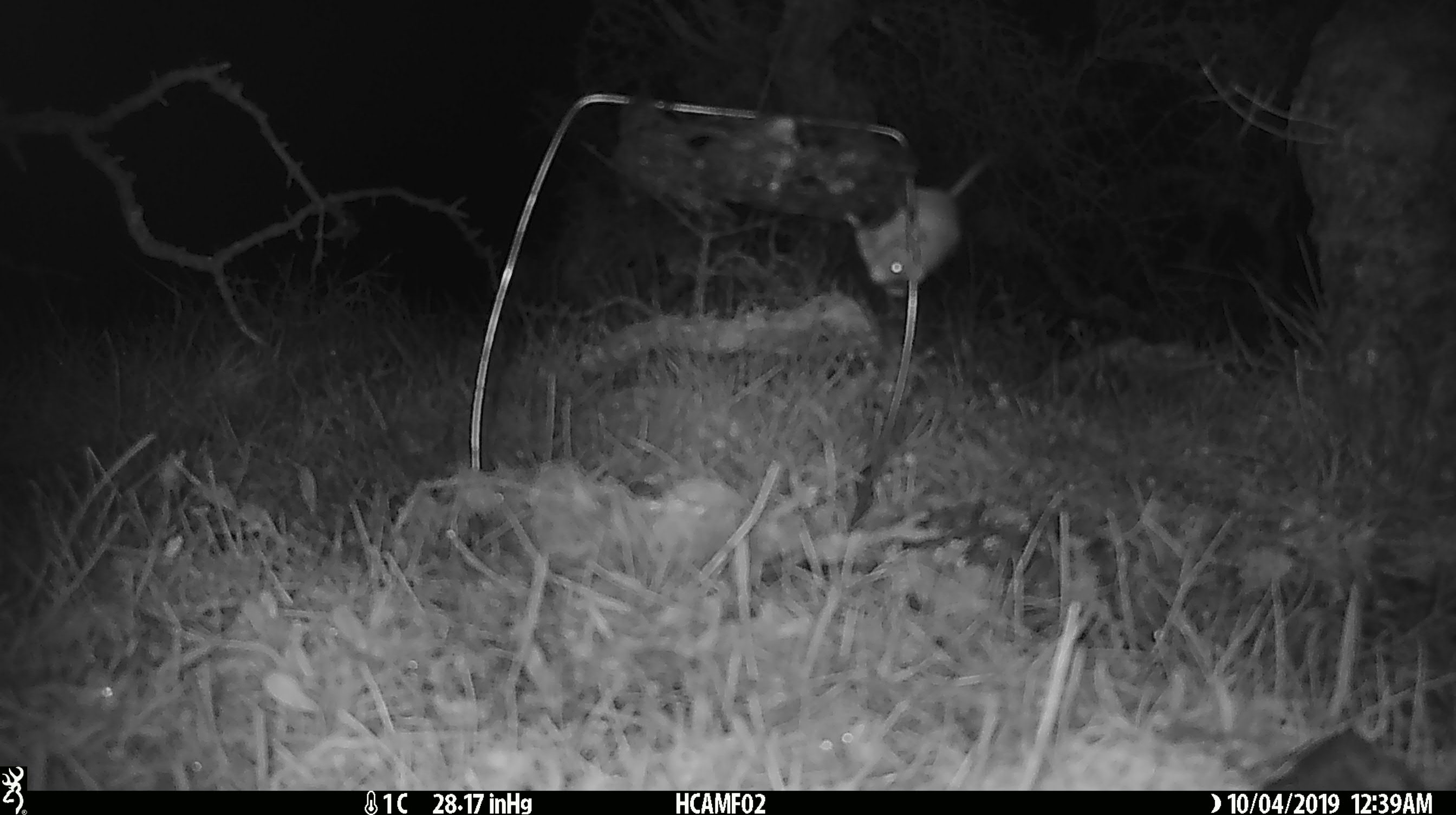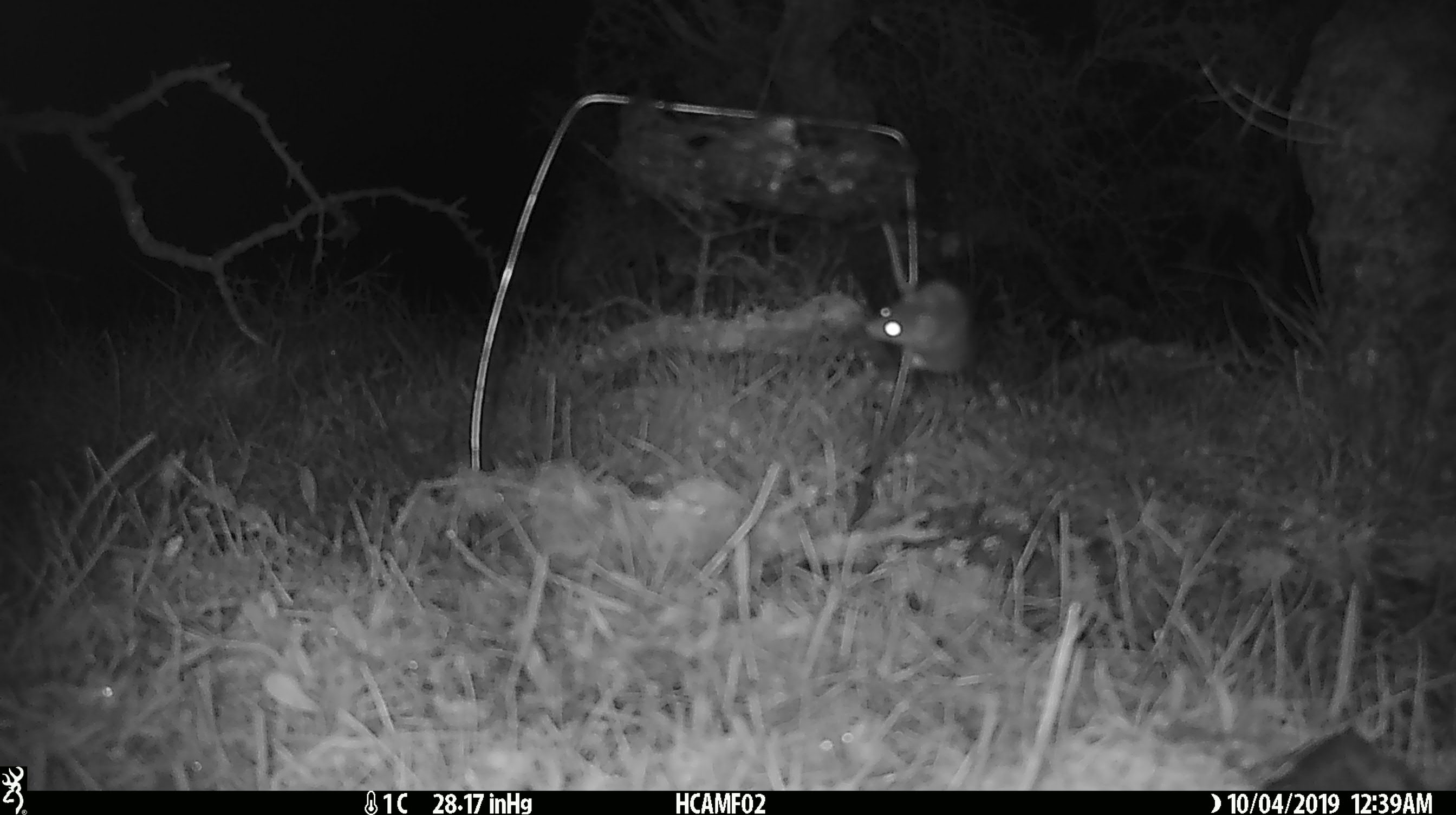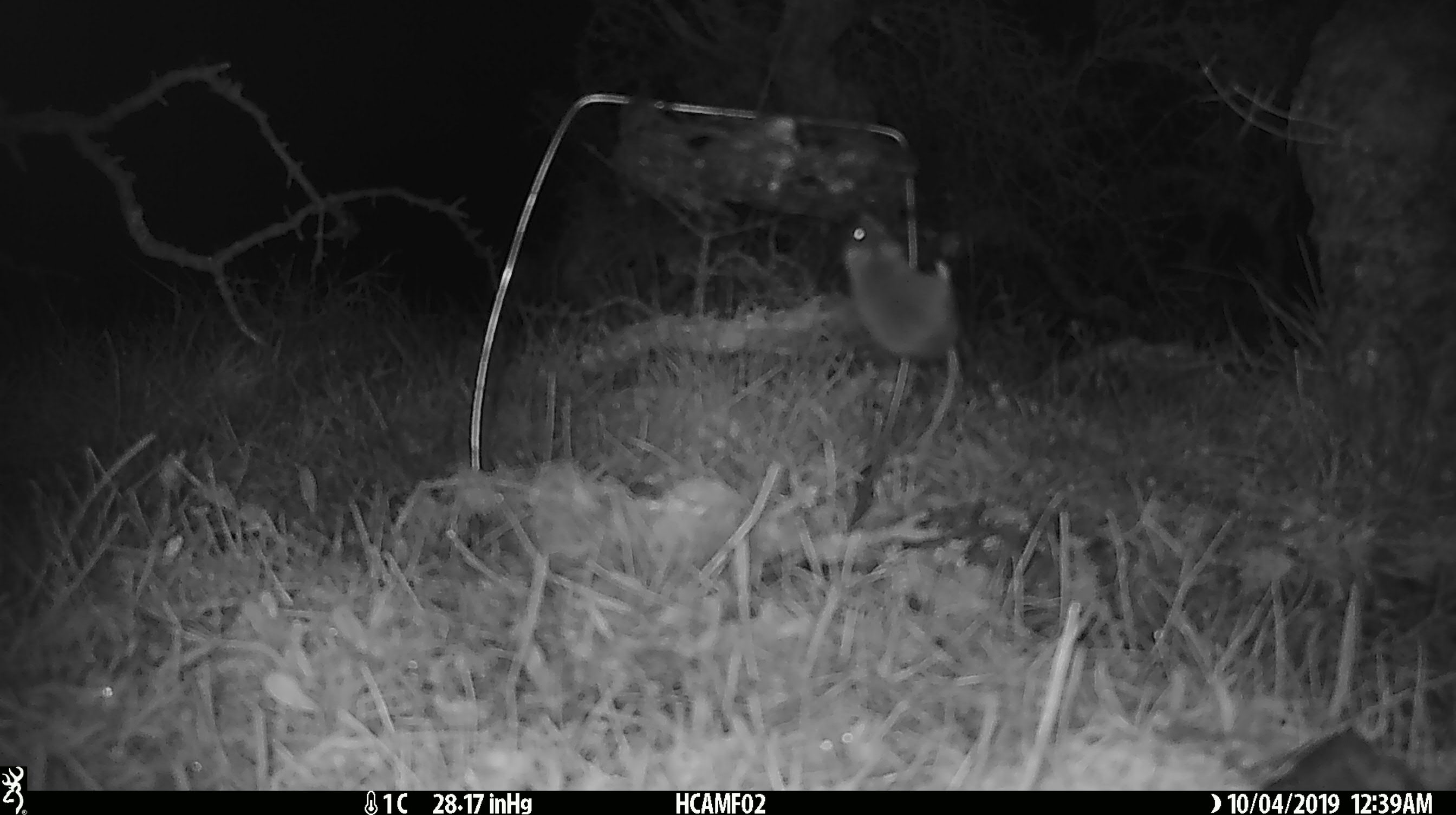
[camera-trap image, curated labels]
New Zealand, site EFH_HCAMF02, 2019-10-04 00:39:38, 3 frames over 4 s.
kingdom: Animalia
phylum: Chordata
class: Mammalia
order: Rodentia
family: Muridae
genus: Mus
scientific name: Mus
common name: mouse